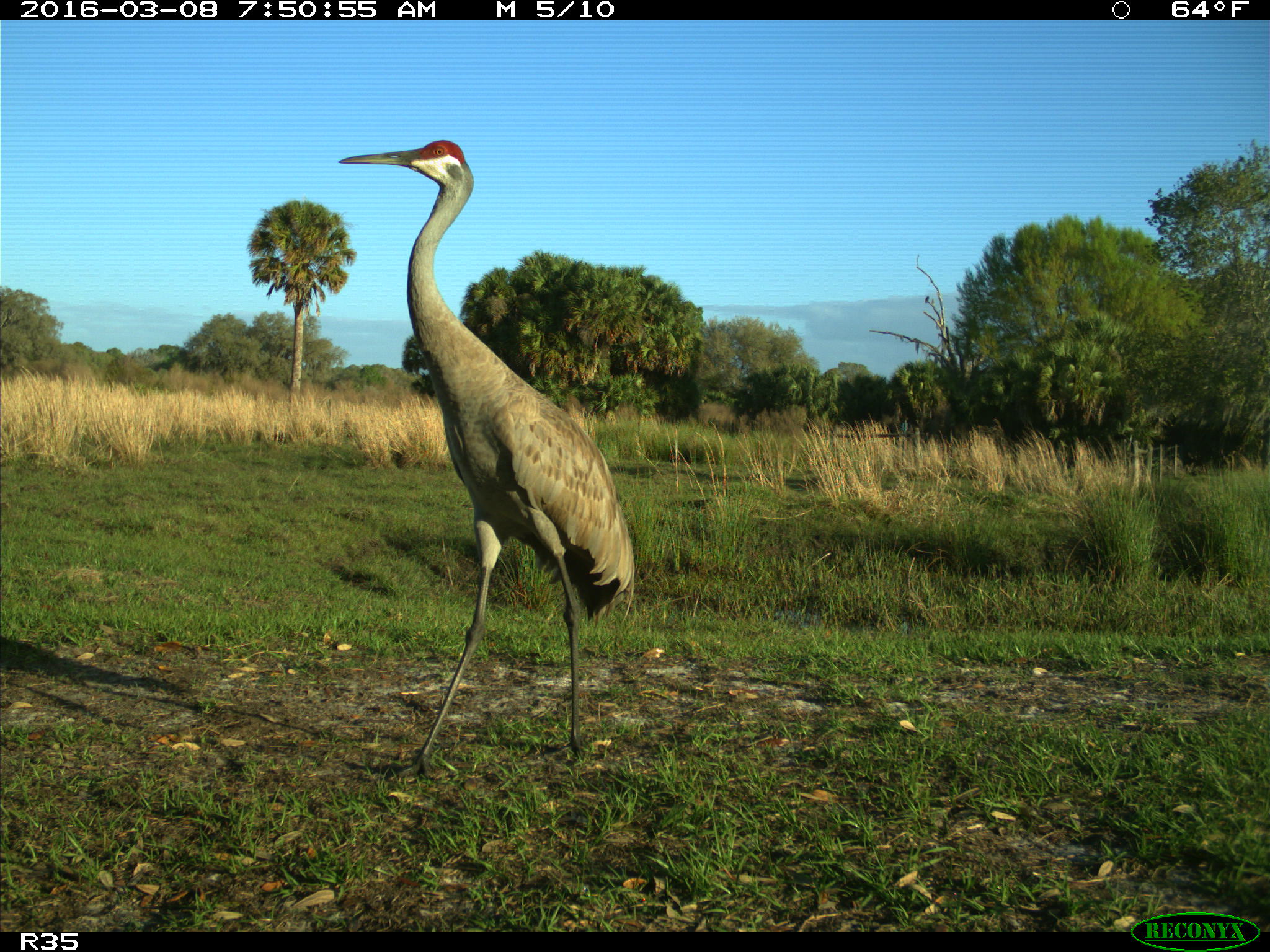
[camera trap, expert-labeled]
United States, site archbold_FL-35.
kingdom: Animalia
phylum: Chordata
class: Aves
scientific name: Aves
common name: birds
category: unidentified bird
Unidentified bird (birds) (Aves).